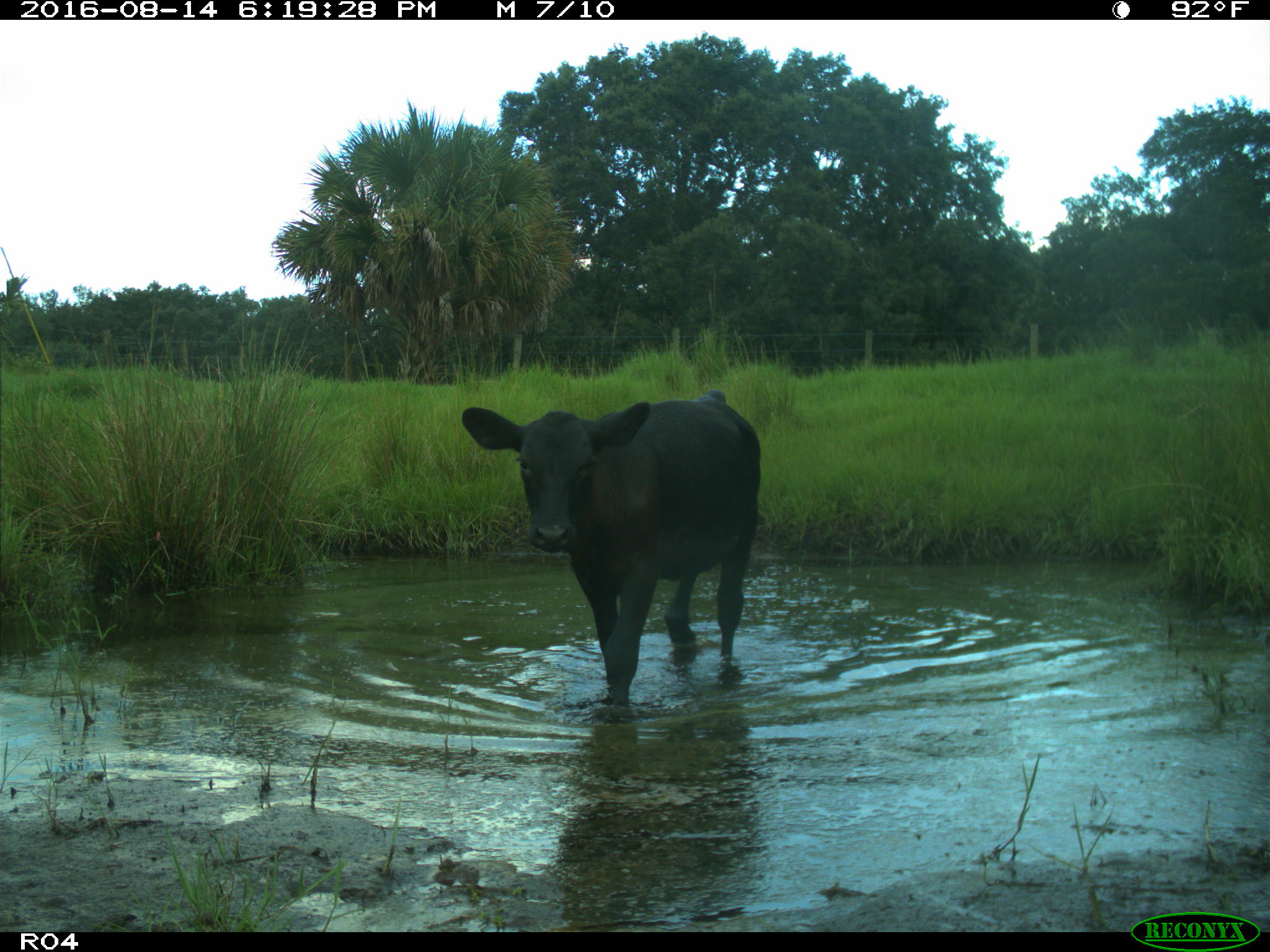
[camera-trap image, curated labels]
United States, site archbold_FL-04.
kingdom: Animalia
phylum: Chordata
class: Mammalia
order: Artiodactyla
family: Bovidae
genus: Bos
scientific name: Bos taurus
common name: domestic cow